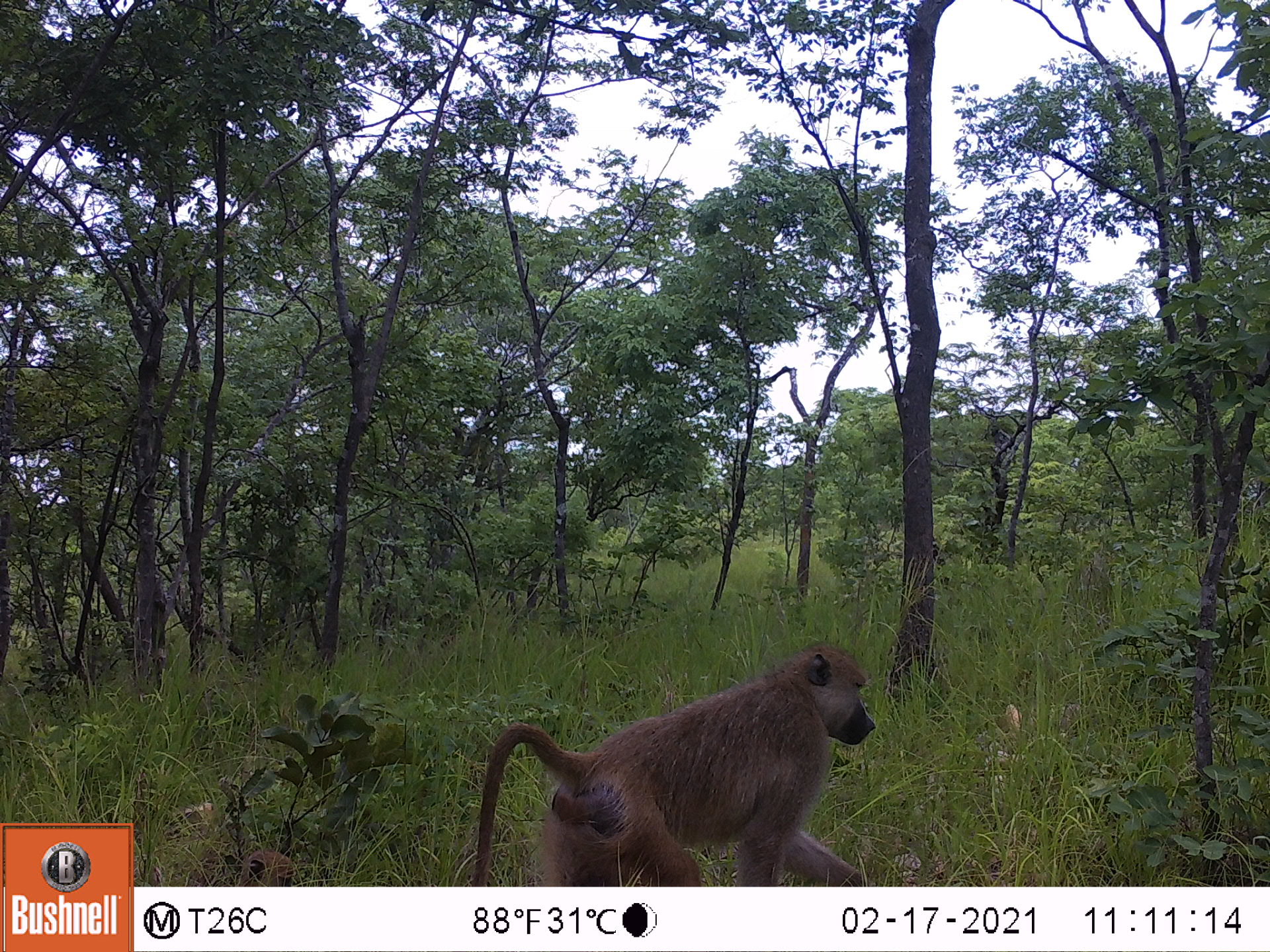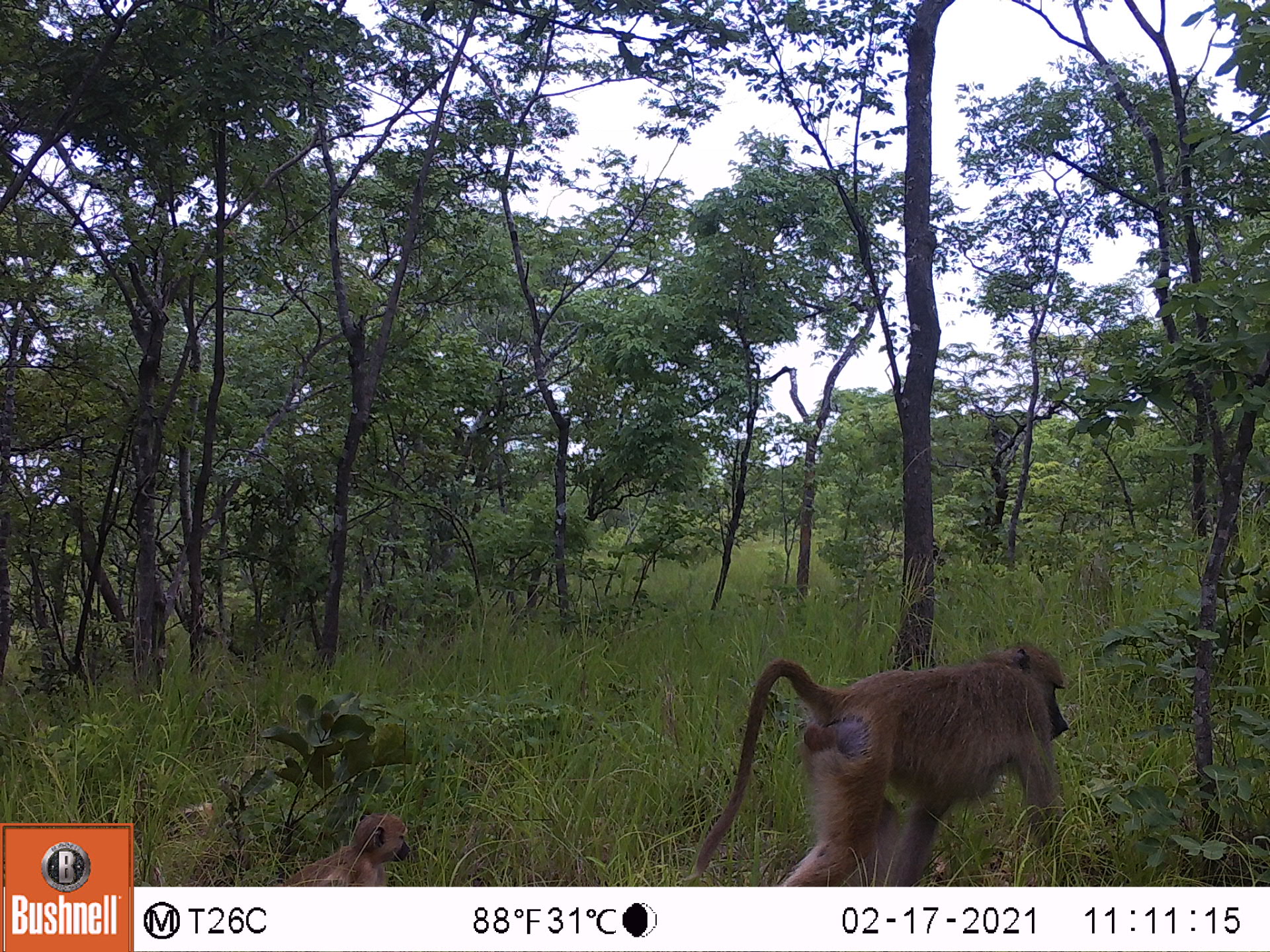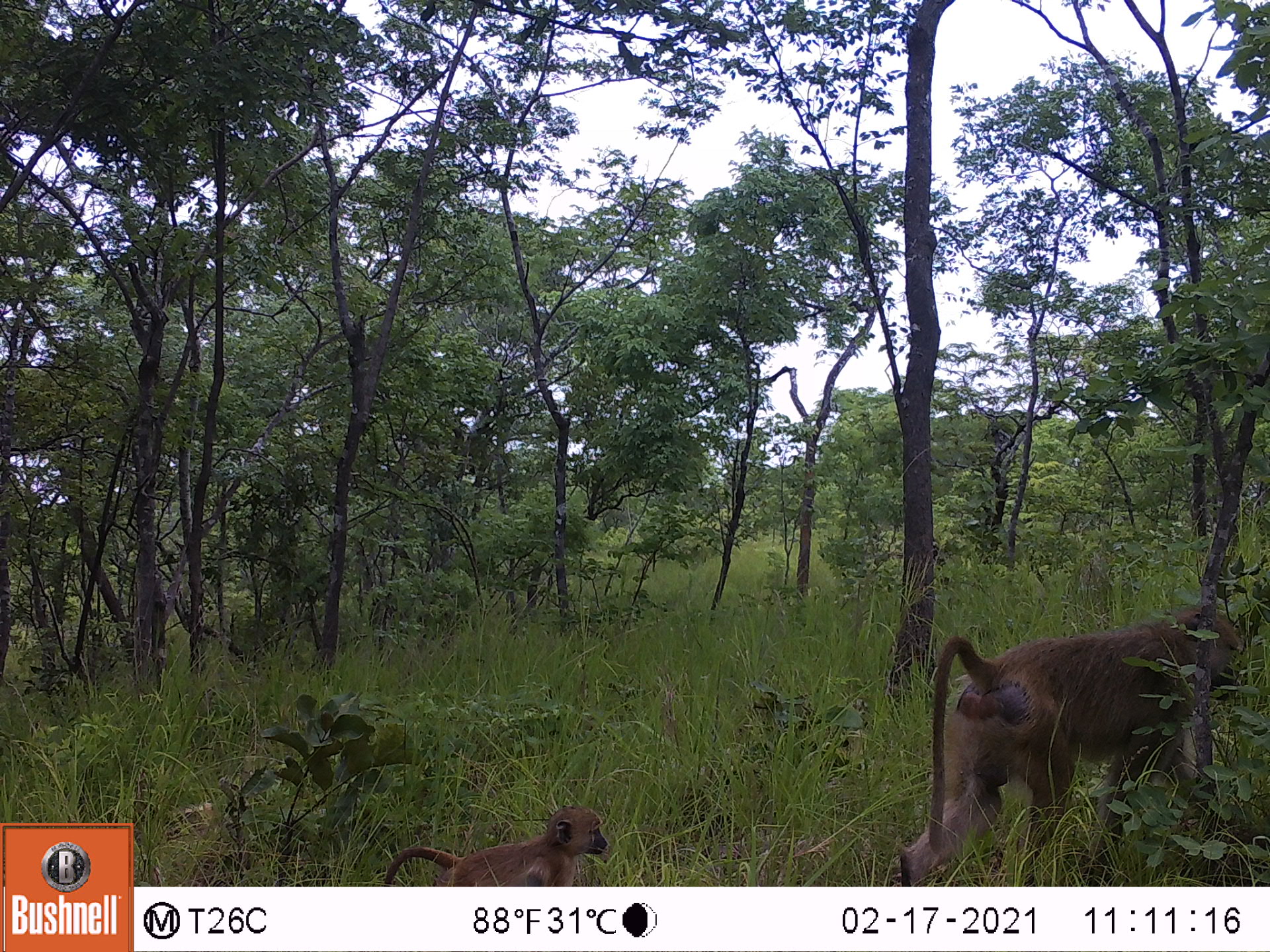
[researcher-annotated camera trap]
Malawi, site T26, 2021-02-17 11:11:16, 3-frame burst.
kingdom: Animalia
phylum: Chordata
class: Mammalia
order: Primates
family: Cercopithecidae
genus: Papio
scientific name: Papio cynocephalus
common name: yellow baboon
Yellow baboon (Papio cynocephalus), count 1.